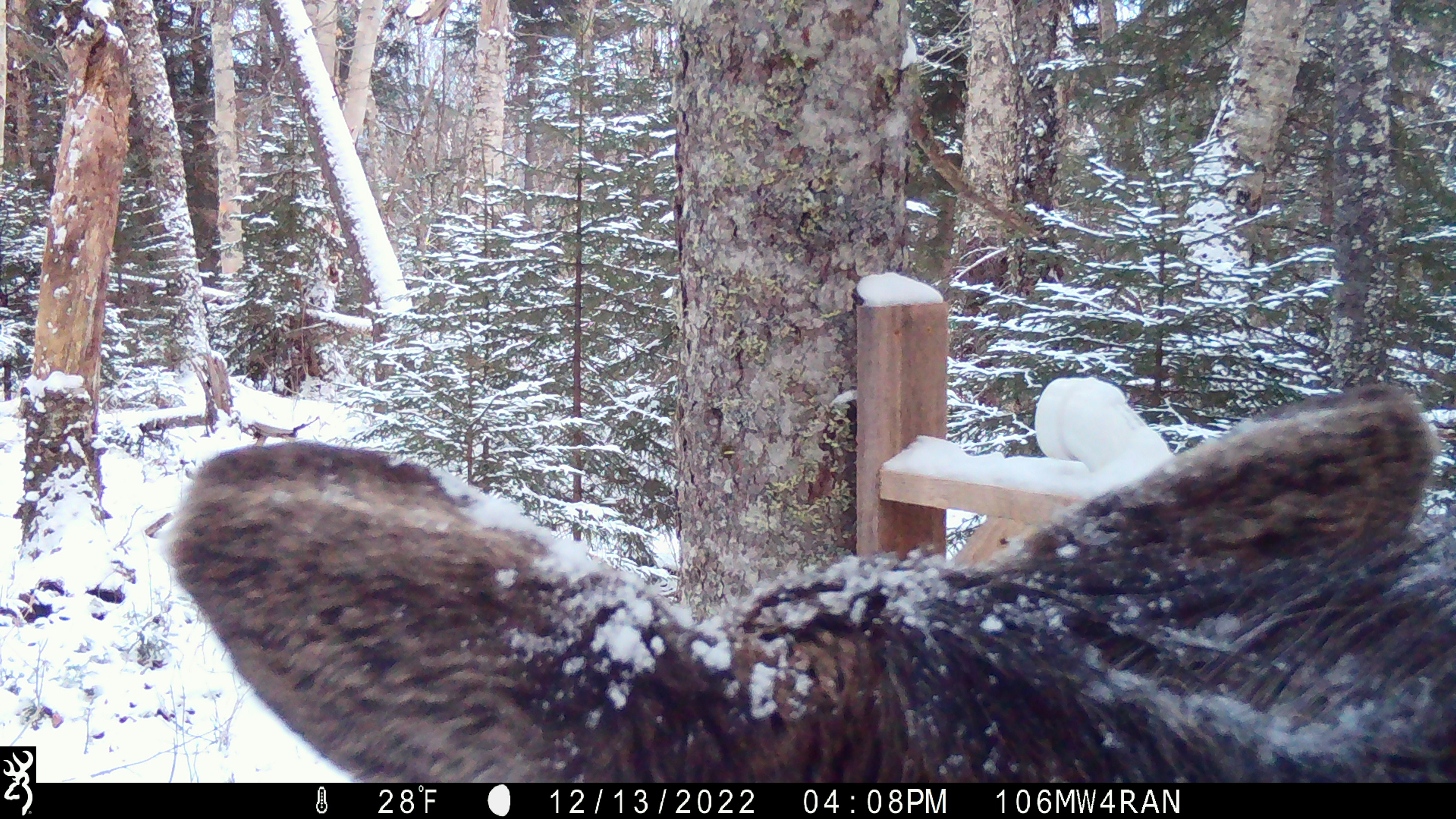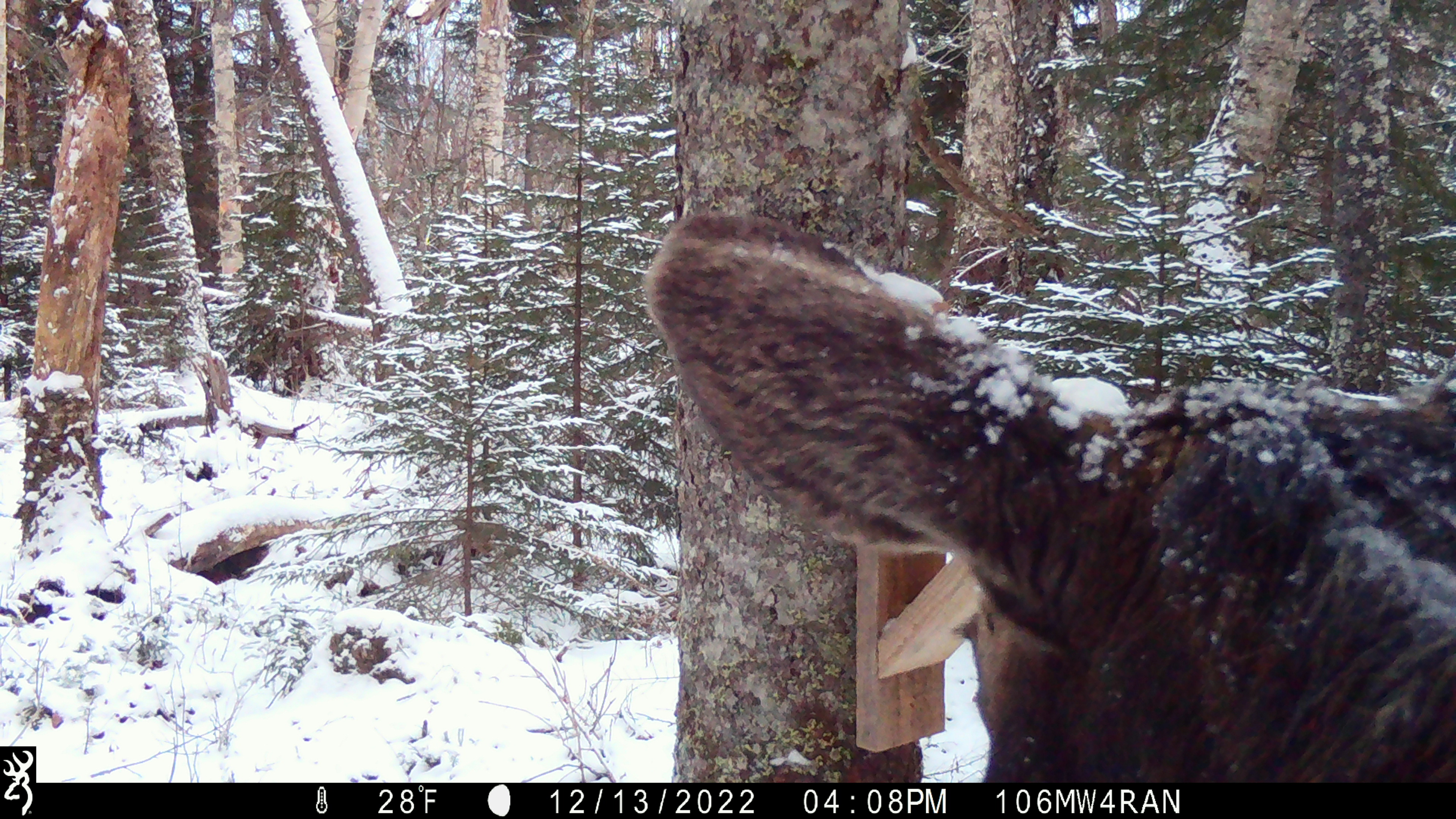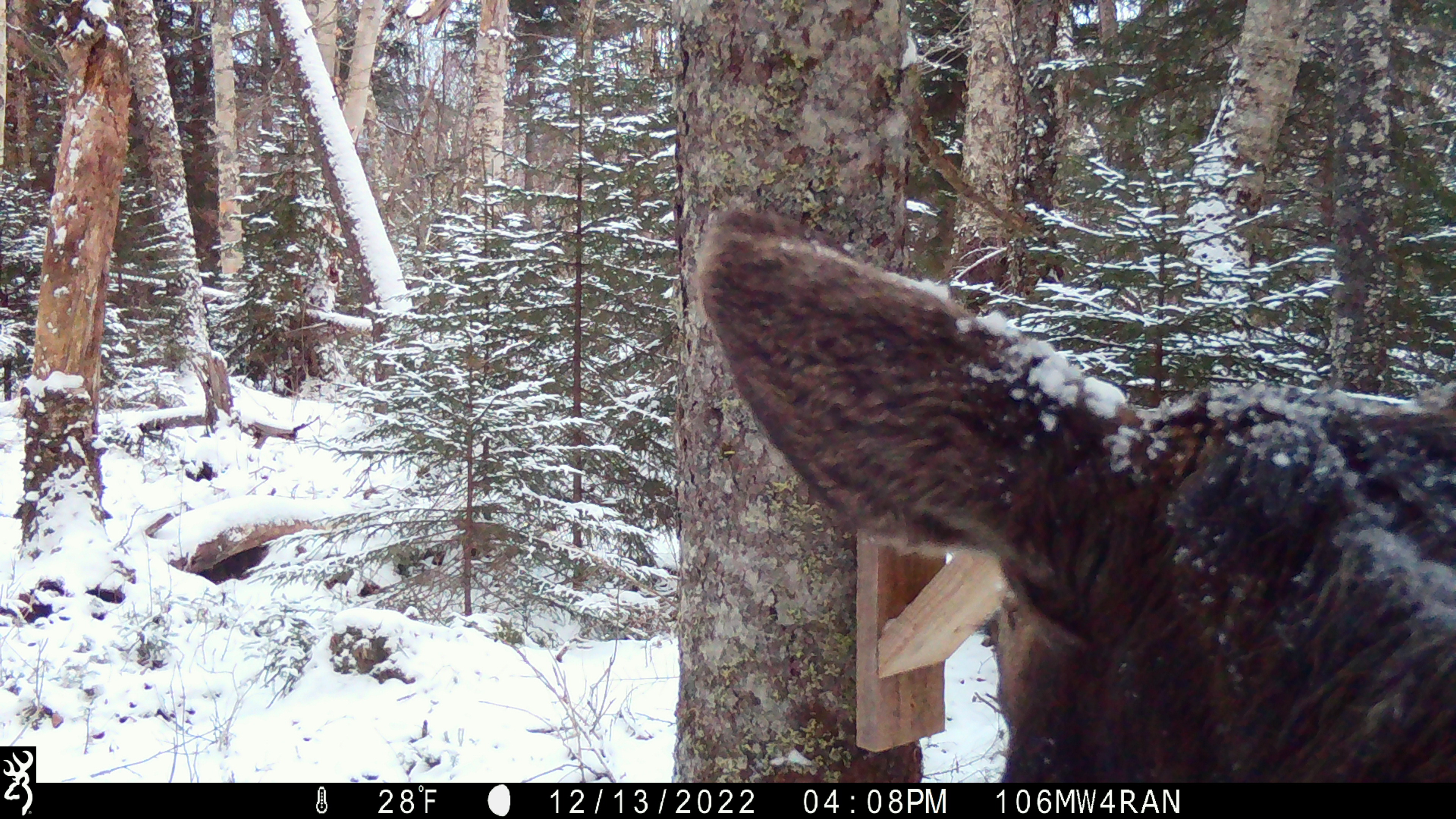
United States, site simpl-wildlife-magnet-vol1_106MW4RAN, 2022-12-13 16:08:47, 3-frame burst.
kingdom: Animalia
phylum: Chordata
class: Mammalia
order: Artiodactyla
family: Cervidae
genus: Alces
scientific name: Alces alces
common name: moose